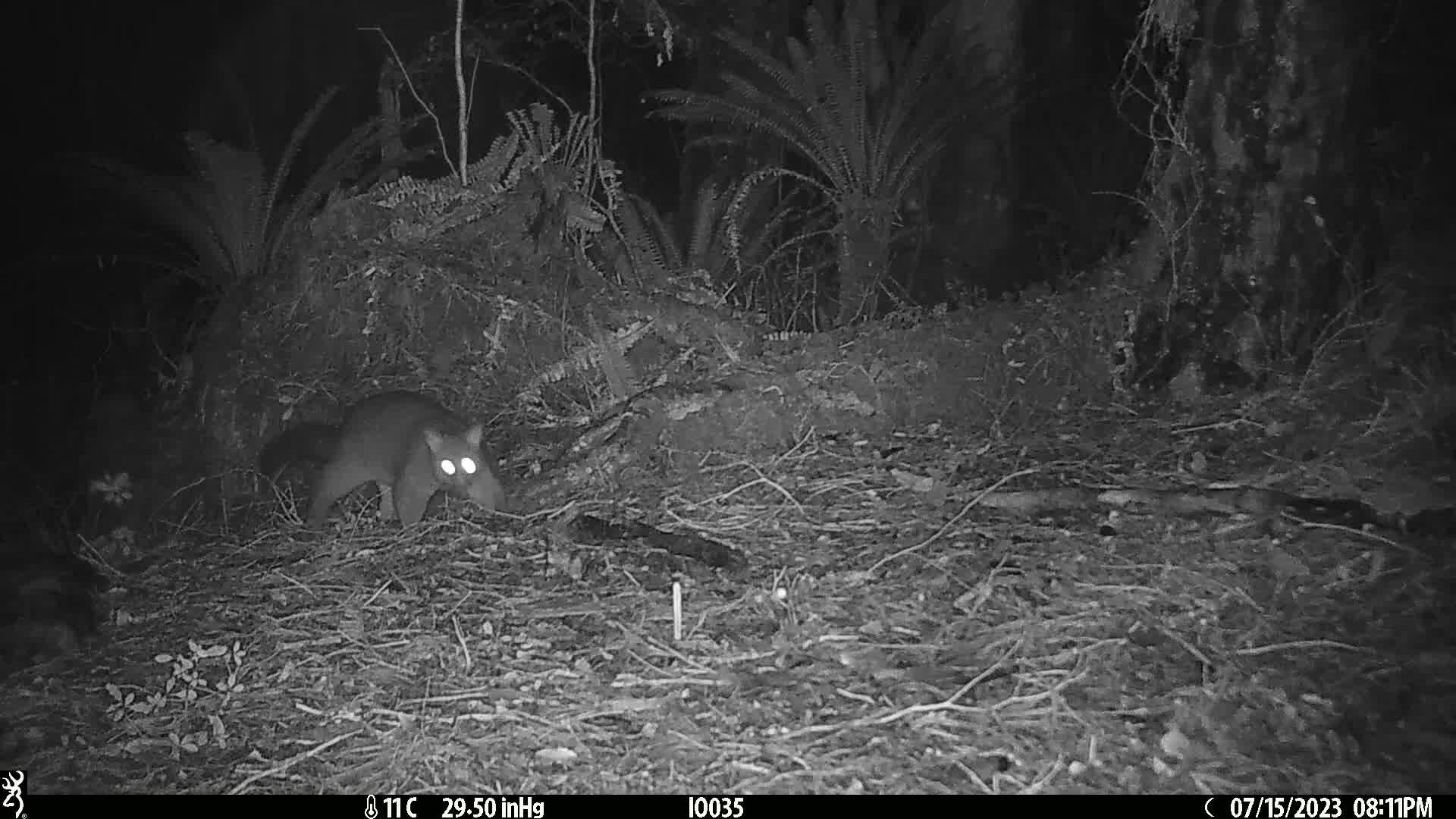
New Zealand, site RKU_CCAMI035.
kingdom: Animalia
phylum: Chordata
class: Mammalia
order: Diprotodontia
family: Phalangeridae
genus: Trichosurus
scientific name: Trichosurus vulpecula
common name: common brushtail possum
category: possum